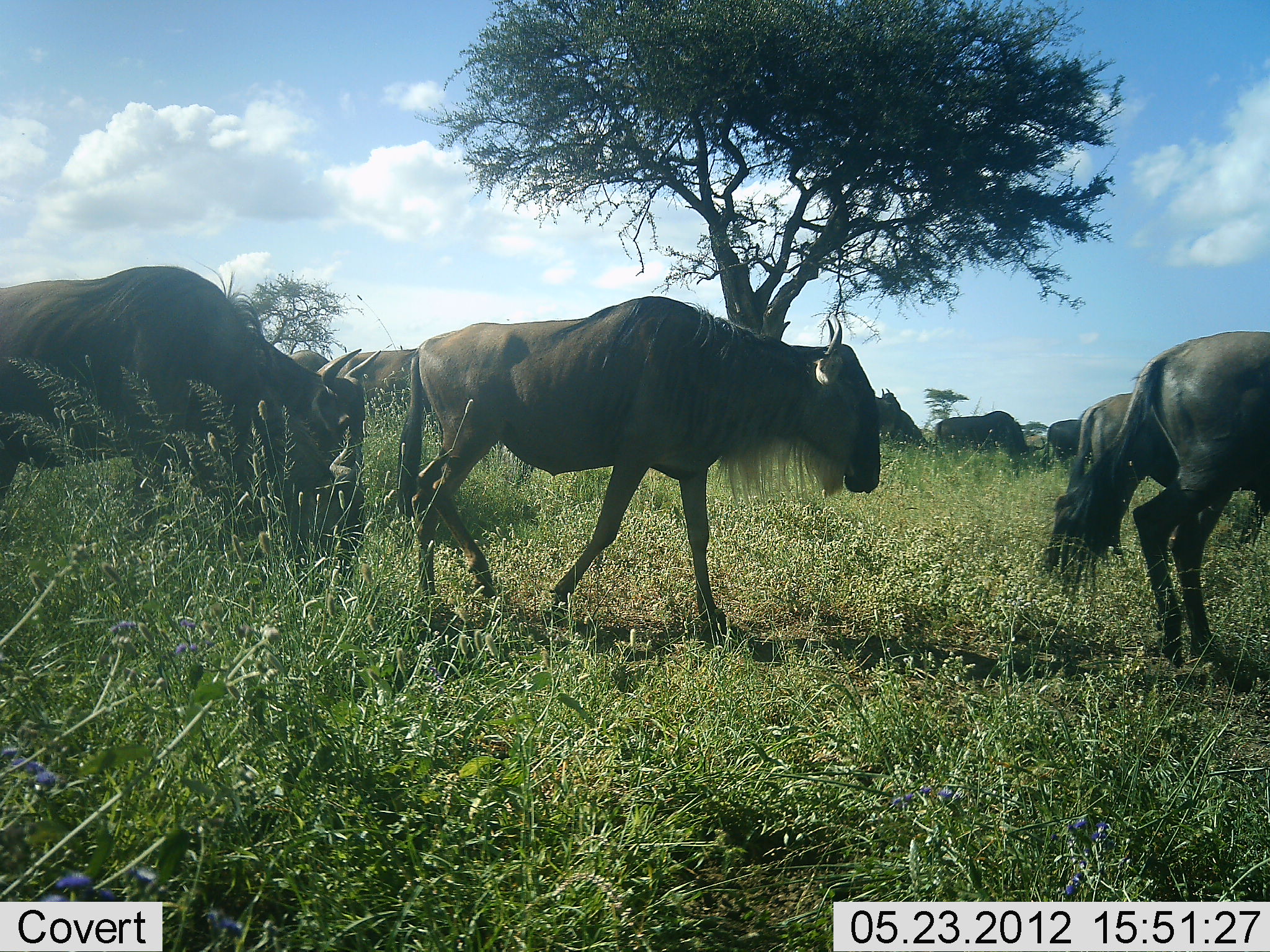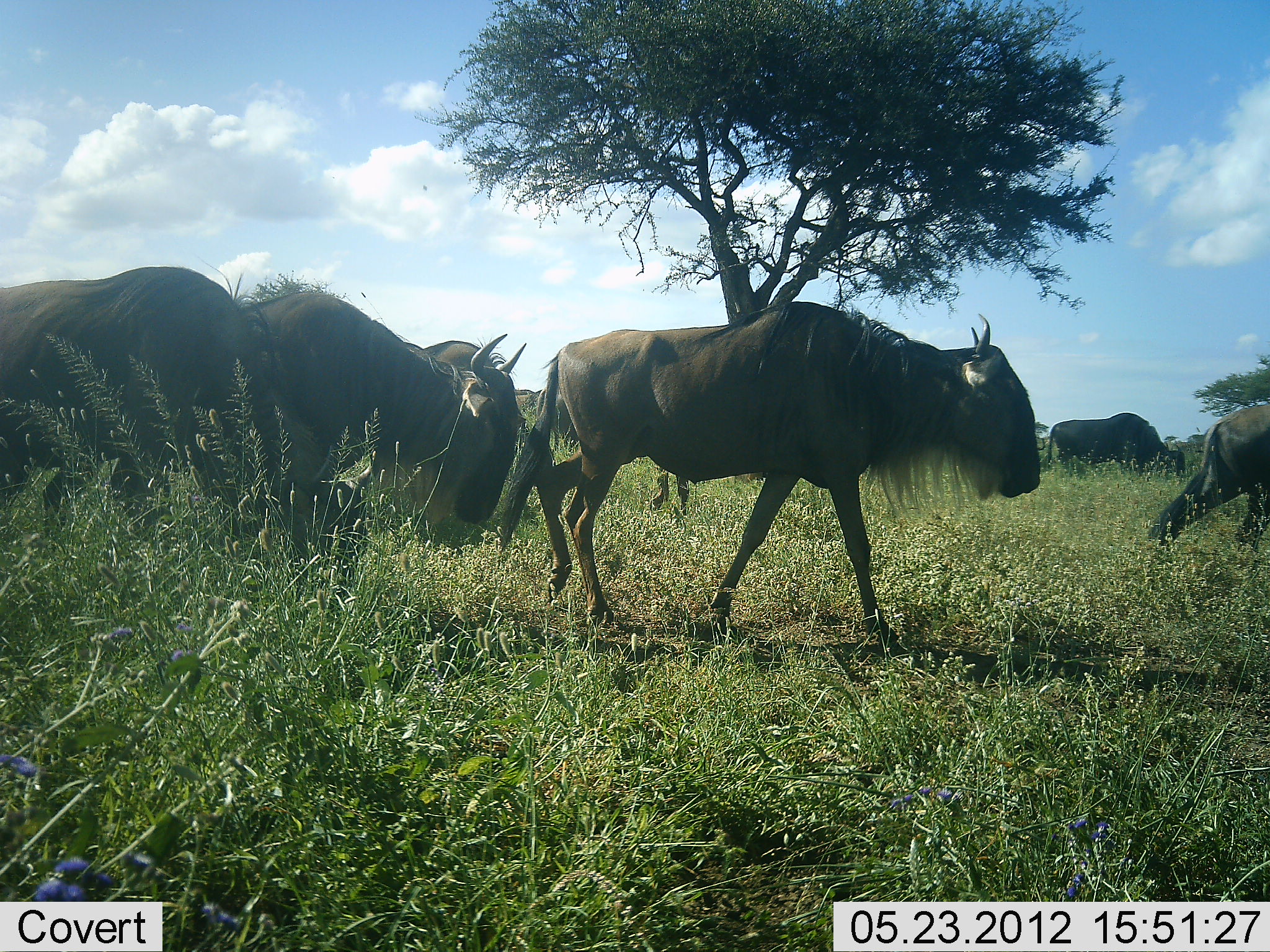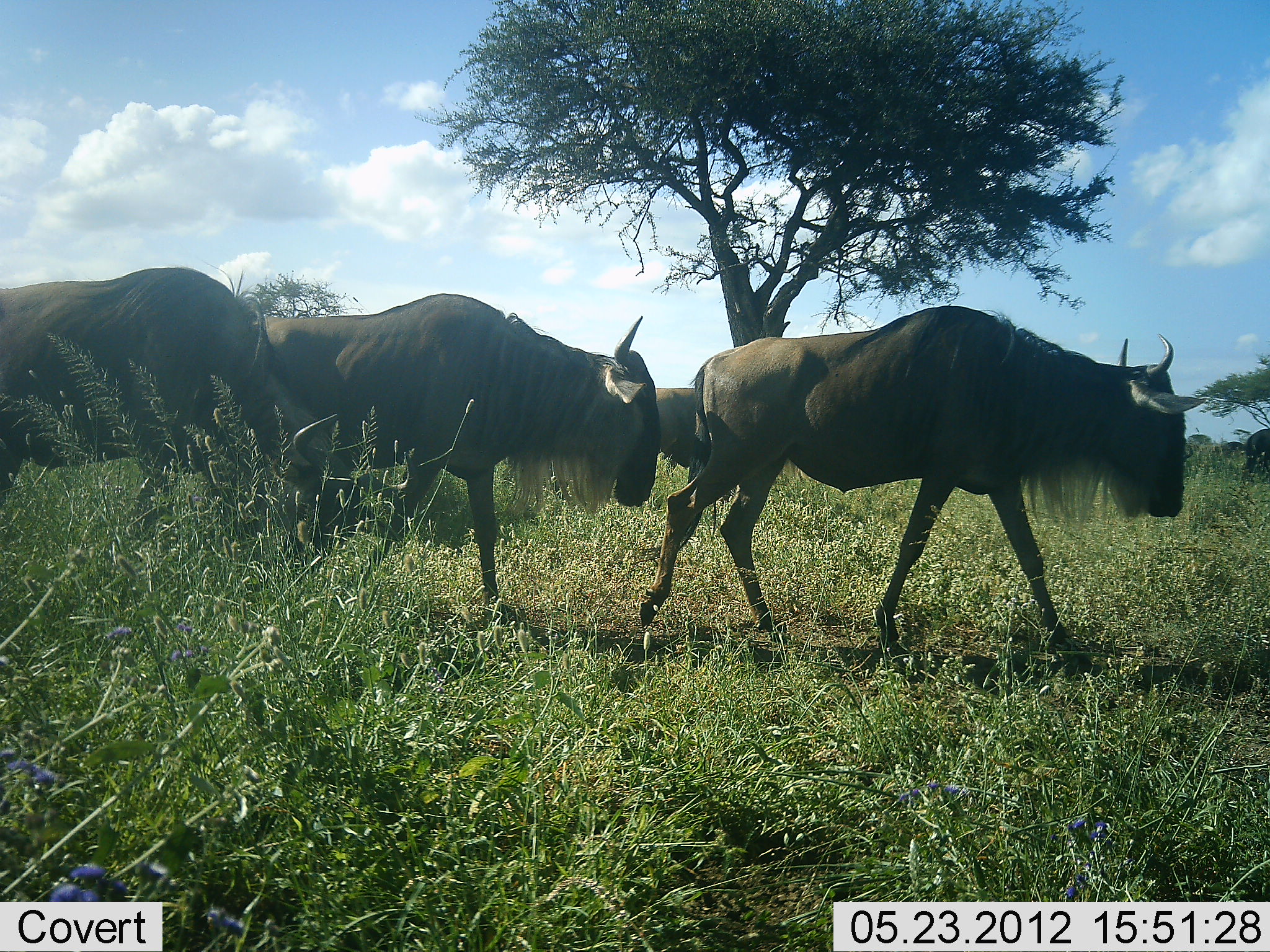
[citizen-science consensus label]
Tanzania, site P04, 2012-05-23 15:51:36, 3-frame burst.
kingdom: Animalia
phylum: Chordata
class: Mammalia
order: Artiodactyla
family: Bovidae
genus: Connochaetes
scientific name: Connochaetes taurinus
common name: blue wildebeest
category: wildebeest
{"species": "wildebeest (blue wildebeest) (Connochaetes taurinus)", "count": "9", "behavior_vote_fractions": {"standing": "18%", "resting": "0%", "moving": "100%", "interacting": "0%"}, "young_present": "0%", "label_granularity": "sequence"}